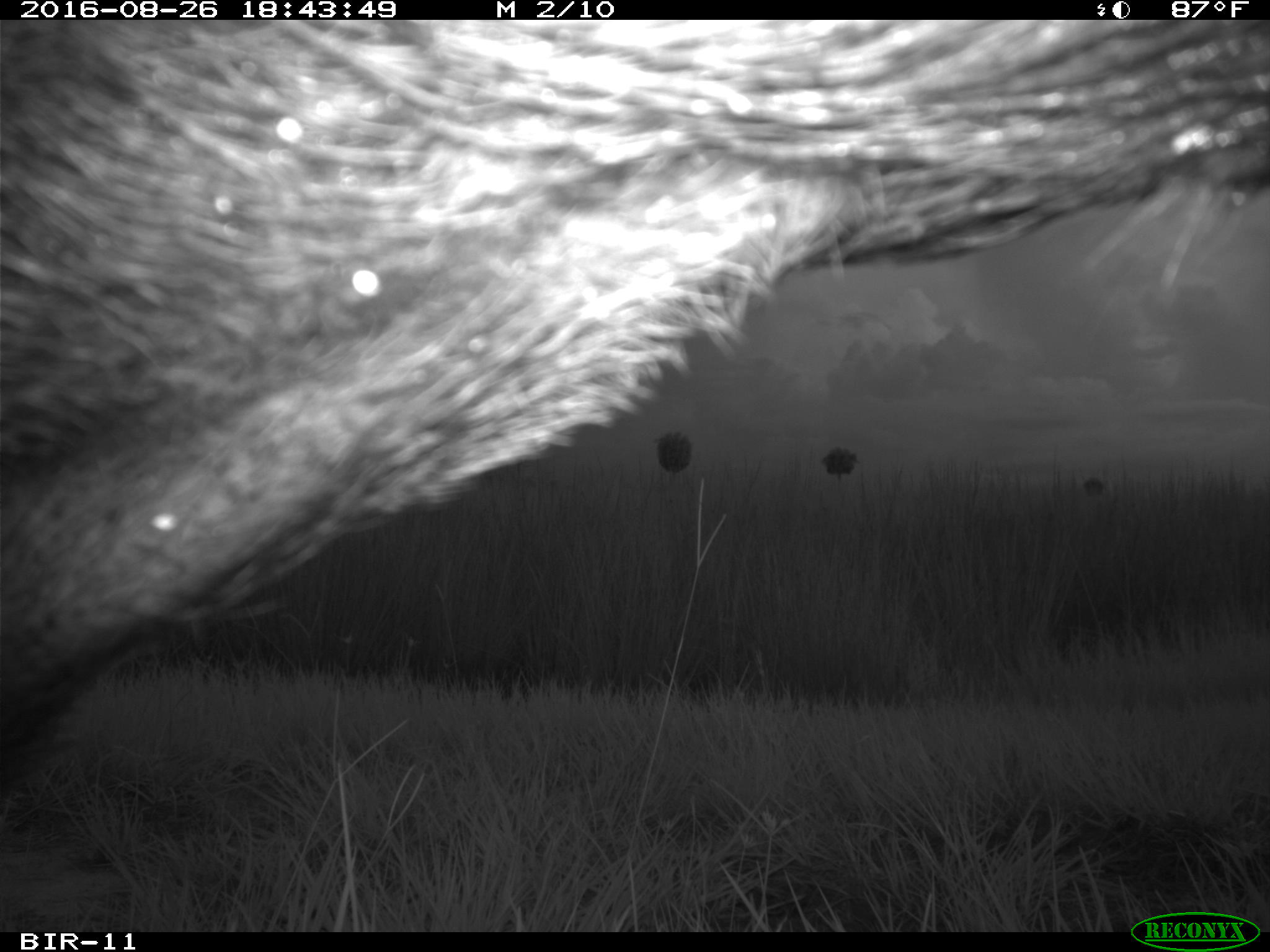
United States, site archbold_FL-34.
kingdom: Animalia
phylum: Chordata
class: Mammalia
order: Artiodactyla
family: Suidae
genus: Sus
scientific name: Sus scrofa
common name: wild boar